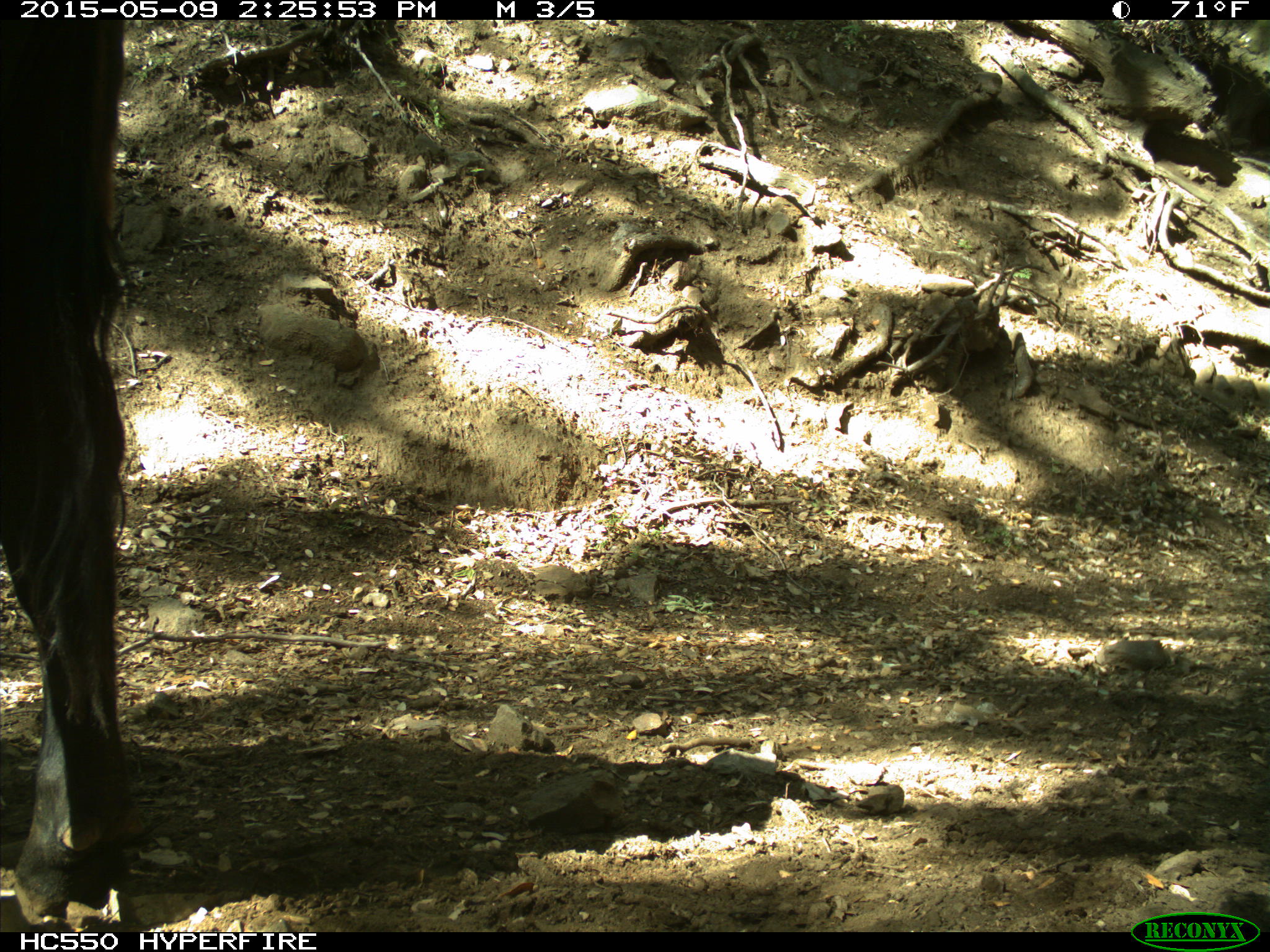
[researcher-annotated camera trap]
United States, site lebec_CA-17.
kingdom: Animalia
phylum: Chordata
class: Mammalia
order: Artiodactyla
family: Bovidae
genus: Bos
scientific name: Bos taurus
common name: domestic cow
Bos taurus (domestic cow).